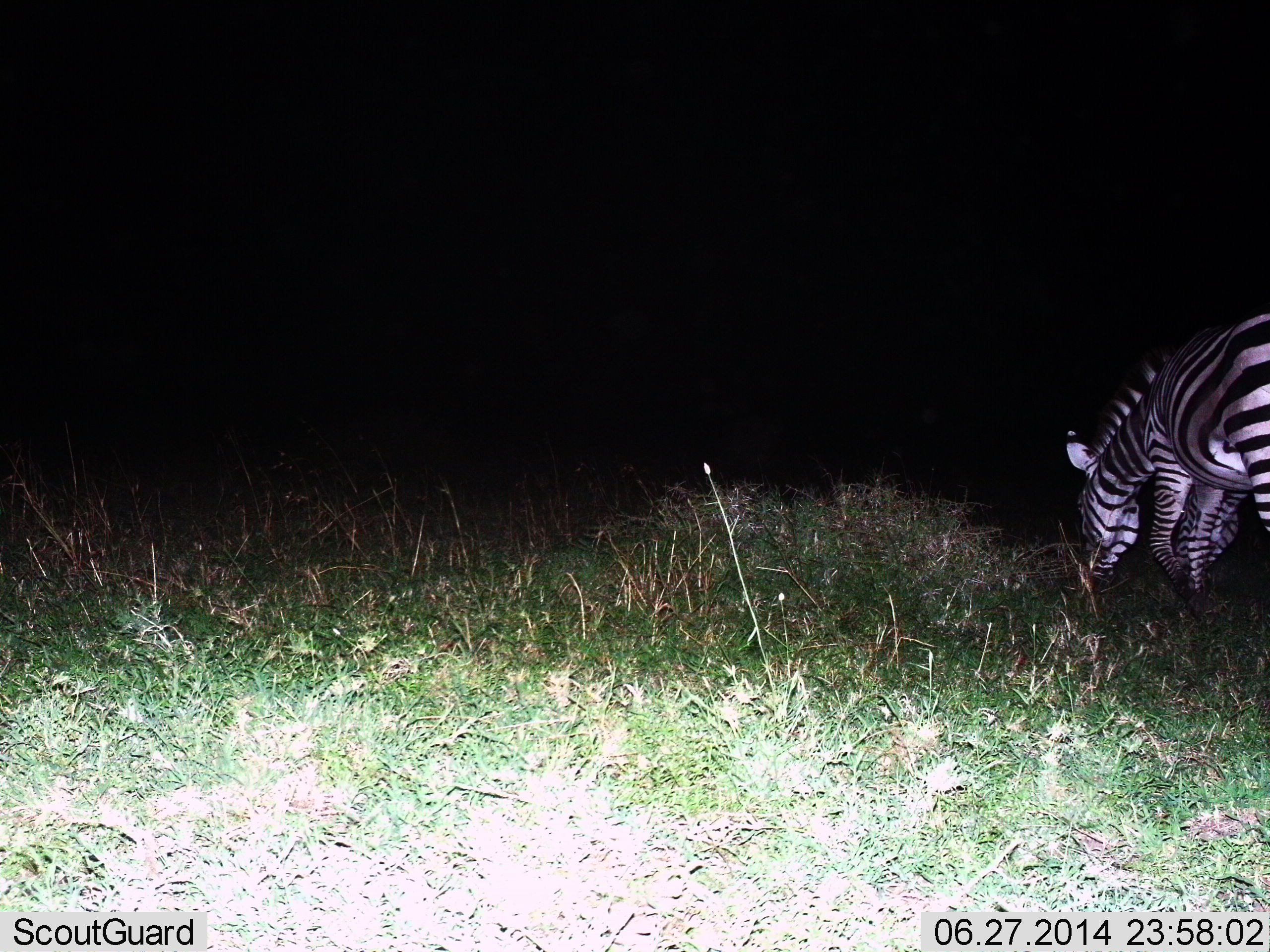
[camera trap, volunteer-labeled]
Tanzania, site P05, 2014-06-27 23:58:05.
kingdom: Animalia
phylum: Chordata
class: Mammalia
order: Perissodactyla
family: Equidae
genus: Equus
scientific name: Equus quagga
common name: plains zebra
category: zebra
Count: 2.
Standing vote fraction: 0%.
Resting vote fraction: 0%.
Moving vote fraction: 40%.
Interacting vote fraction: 0%.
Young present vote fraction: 0%.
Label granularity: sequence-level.